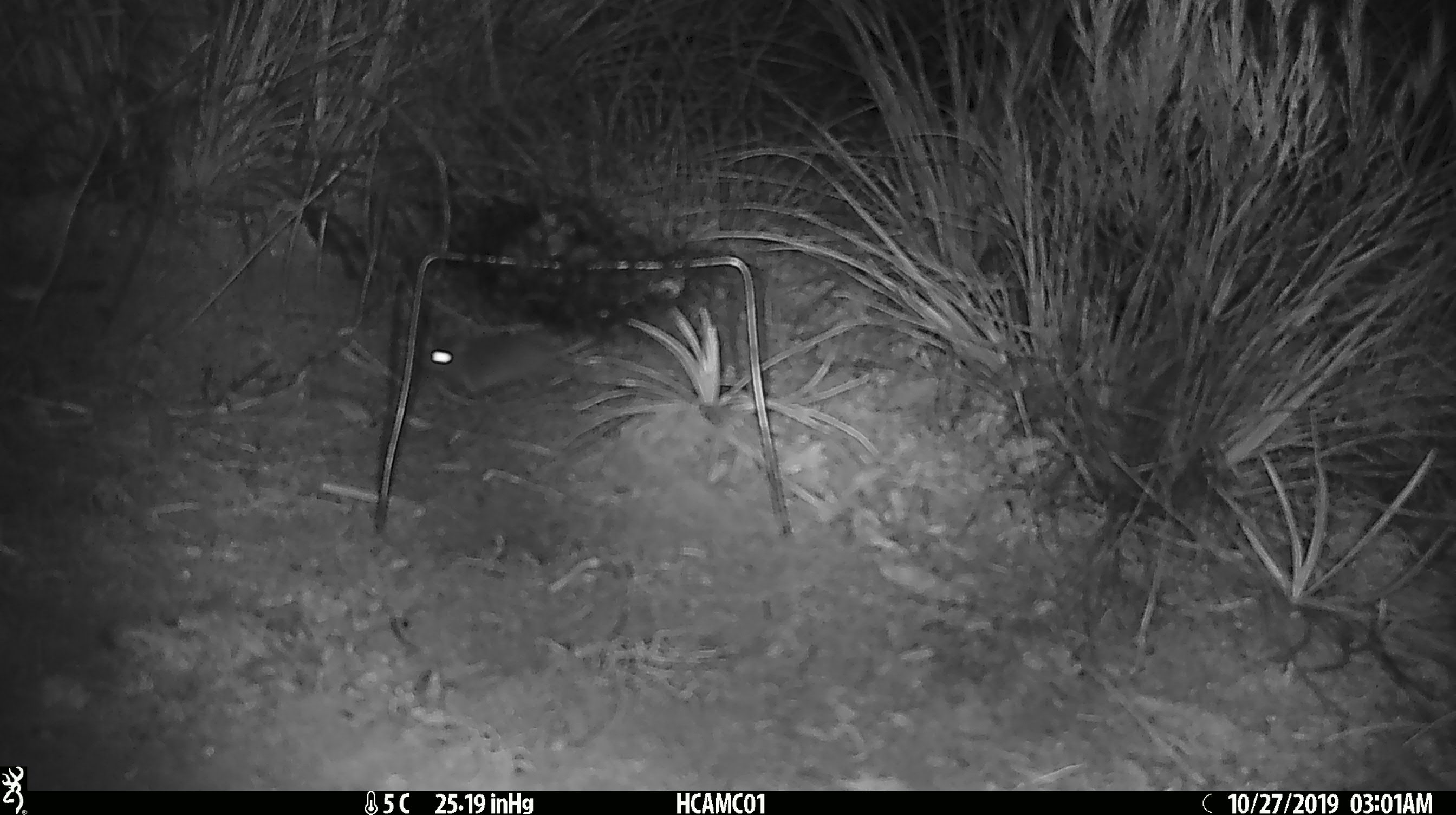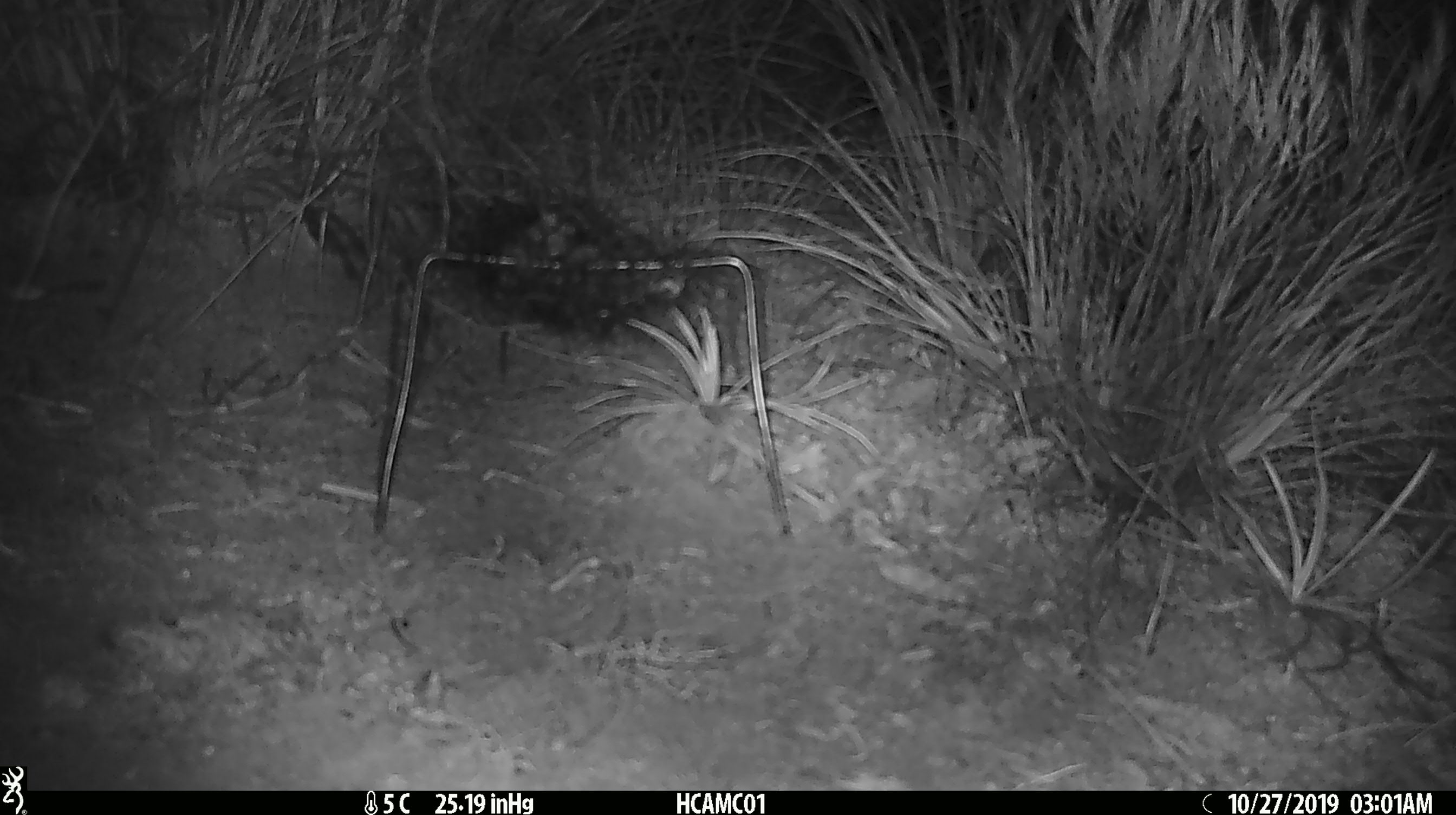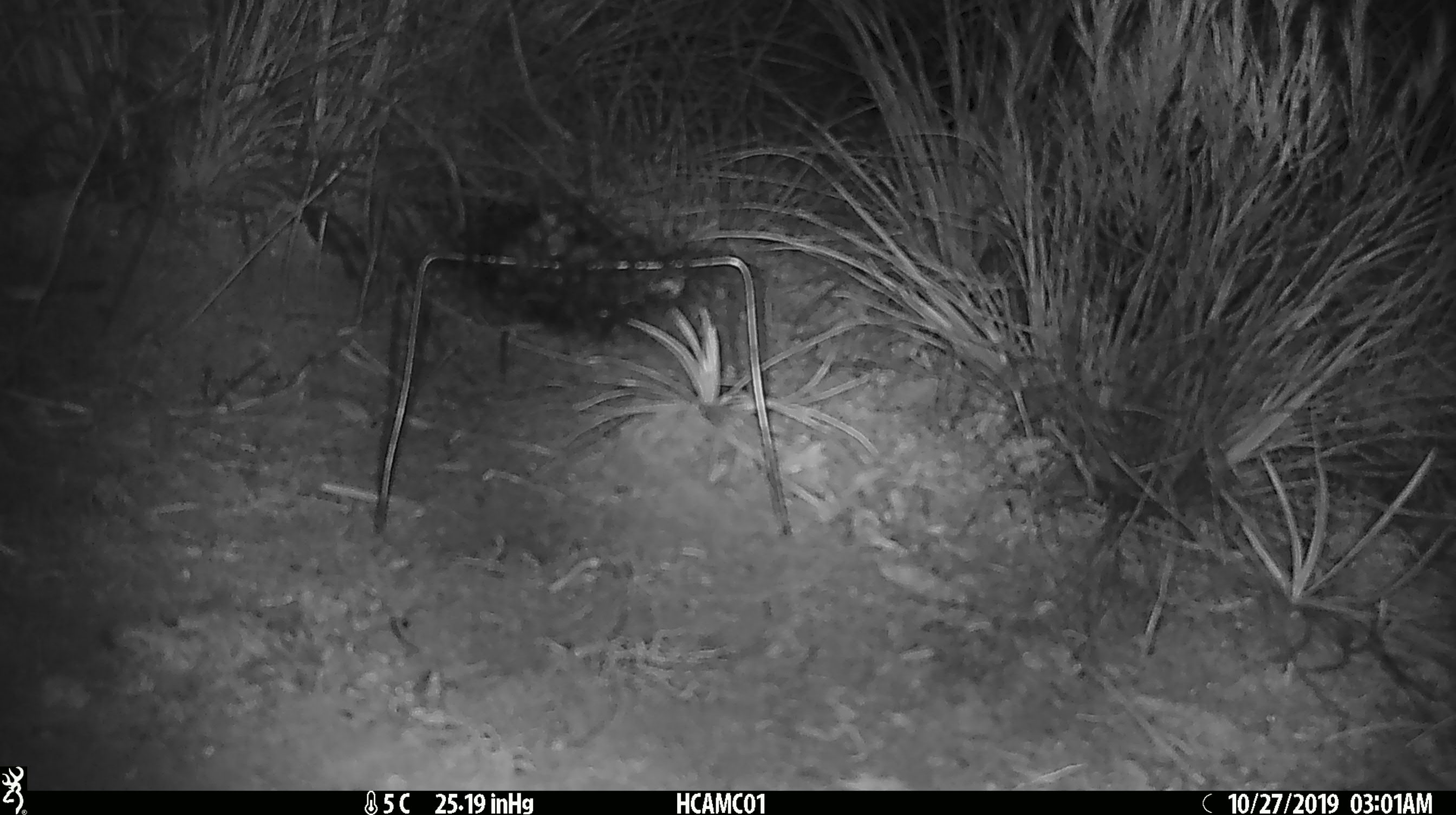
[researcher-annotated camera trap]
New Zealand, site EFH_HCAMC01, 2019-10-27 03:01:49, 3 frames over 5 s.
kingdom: Animalia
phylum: Chordata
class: Mammalia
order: Rodentia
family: Muridae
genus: Mus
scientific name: Mus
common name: mouse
Mouse (Mus).